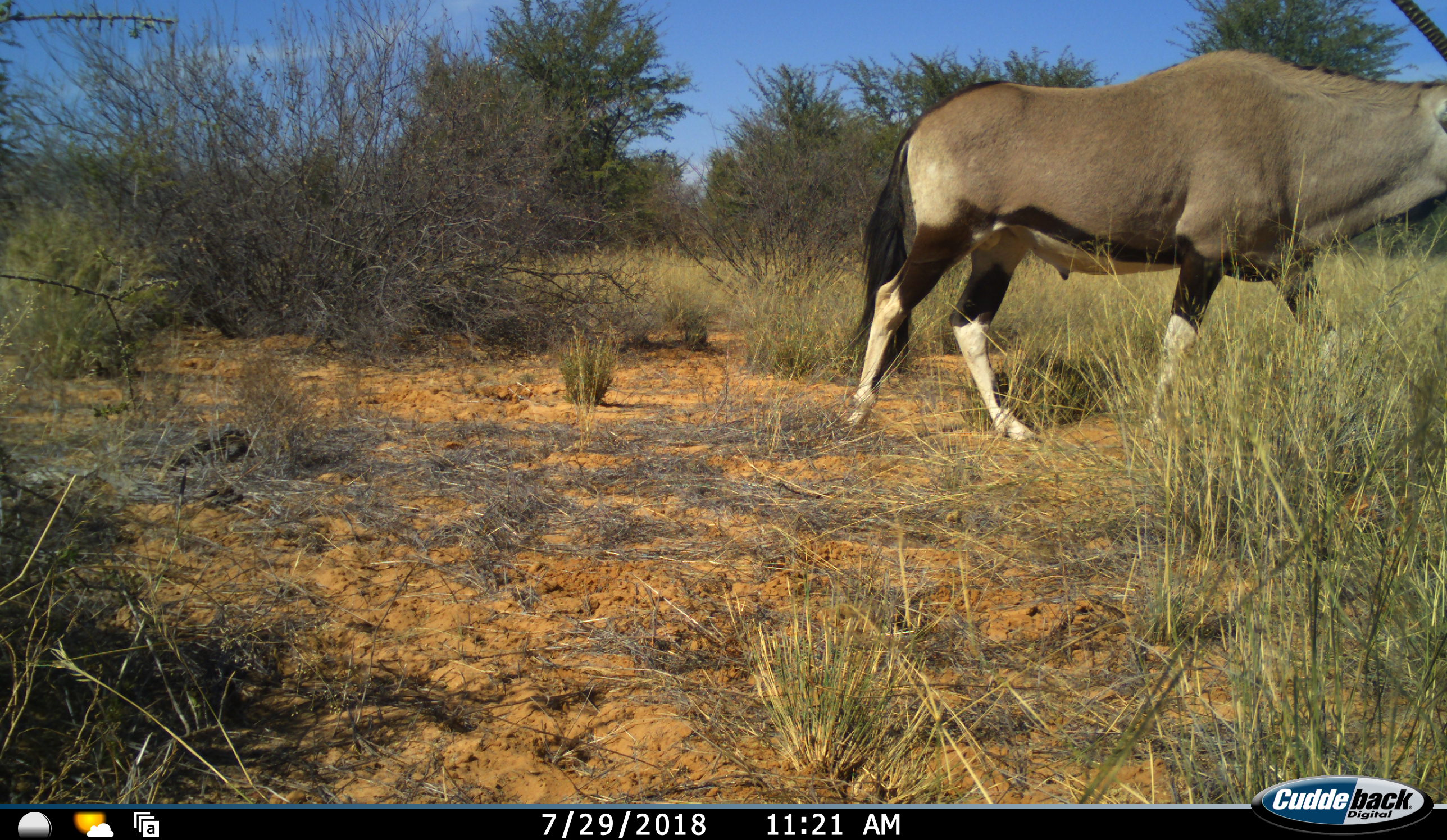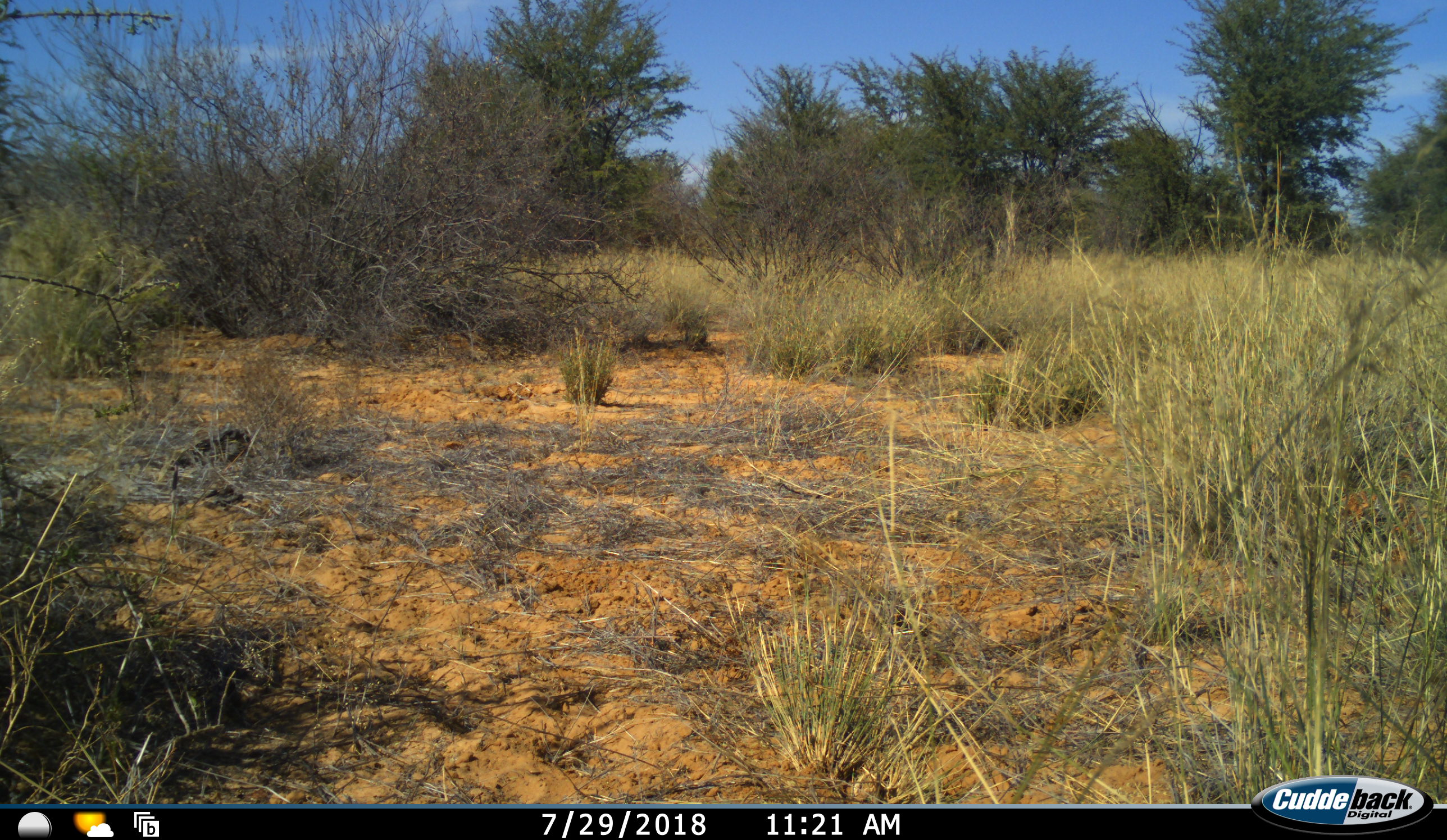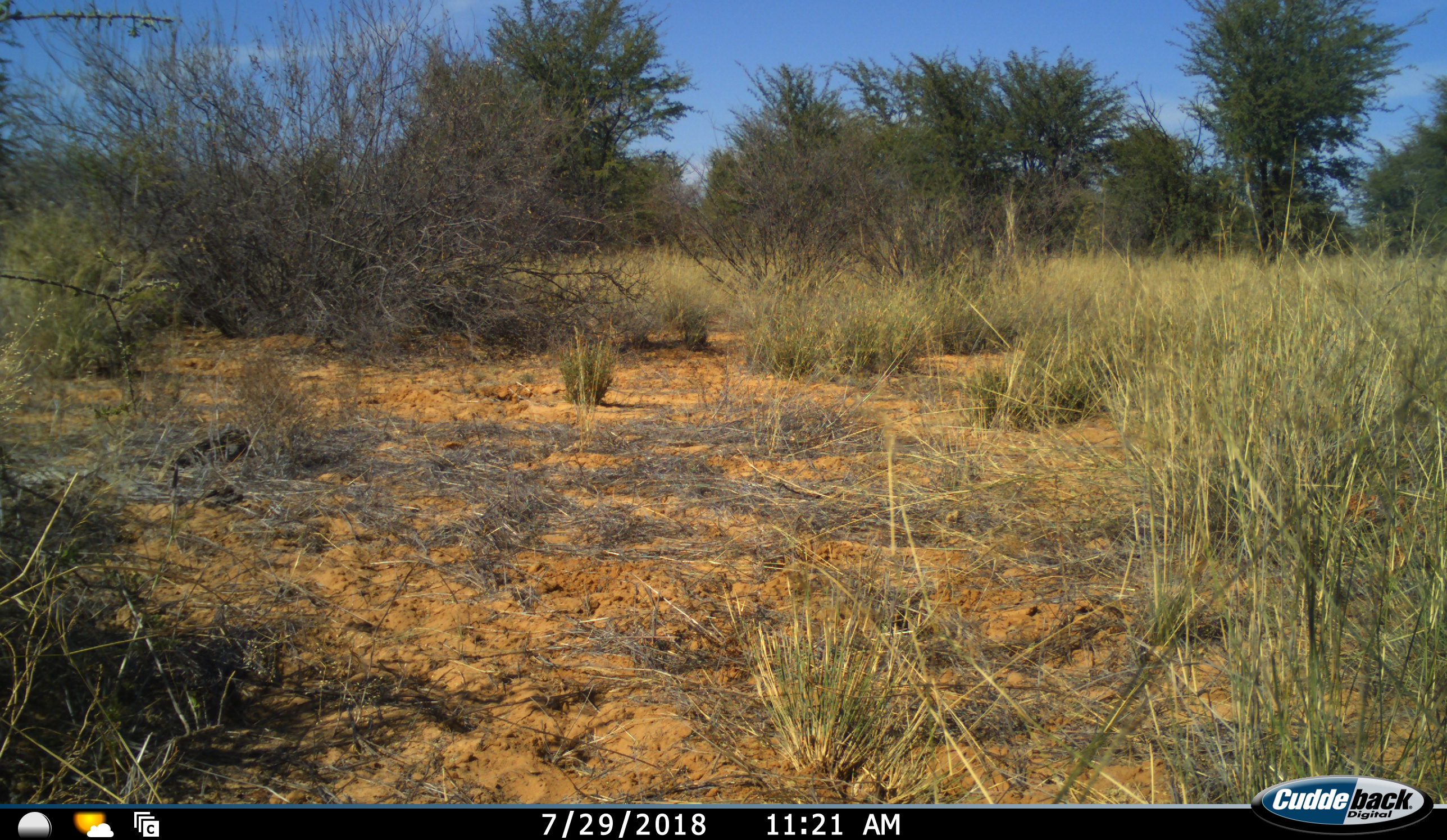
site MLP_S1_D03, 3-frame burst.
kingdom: Animalia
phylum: Chordata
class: Mammalia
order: Artiodactyla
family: Bovidae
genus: Oryx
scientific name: Oryx gazella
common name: gemsbok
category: oryx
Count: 1.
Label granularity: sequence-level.